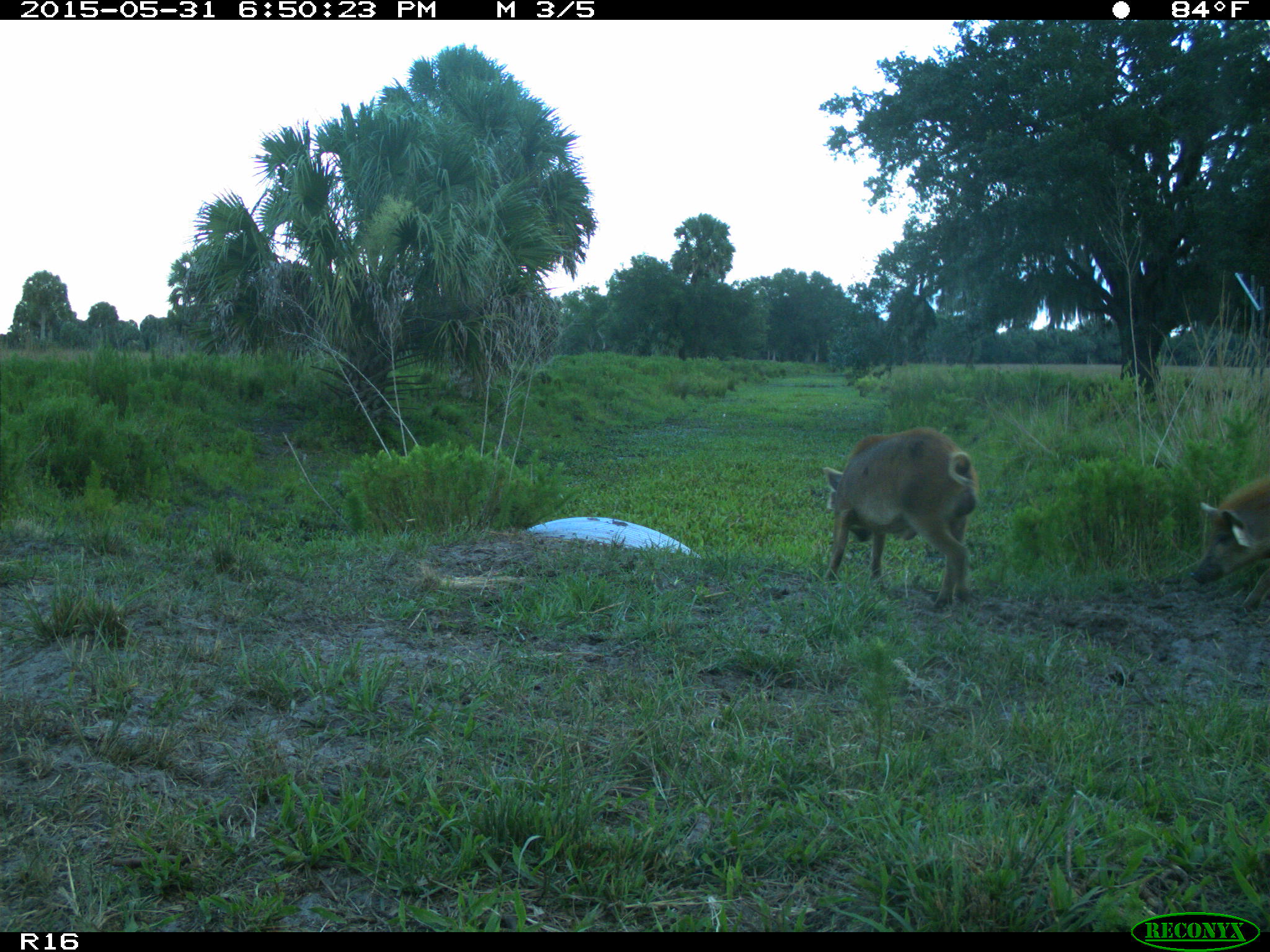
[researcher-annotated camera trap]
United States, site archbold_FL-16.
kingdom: Animalia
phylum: Chordata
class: Mammalia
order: Artiodactyla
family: Suidae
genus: Sus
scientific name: Sus scrofa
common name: wild boar